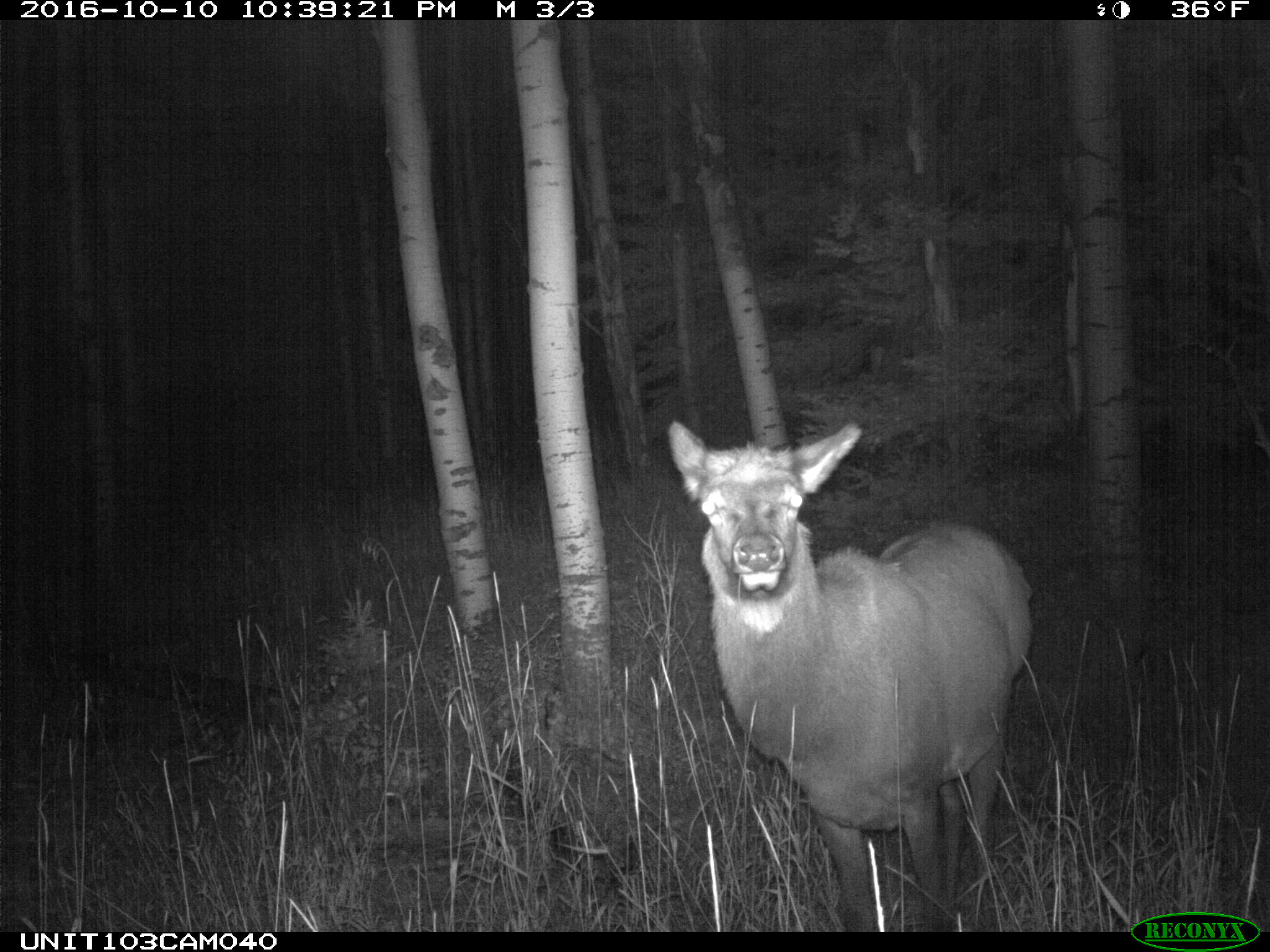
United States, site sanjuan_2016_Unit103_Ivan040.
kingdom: Animalia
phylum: Chordata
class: Mammalia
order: Artiodactyla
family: Cervidae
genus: Cervus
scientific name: Cervus elaphus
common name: red deer